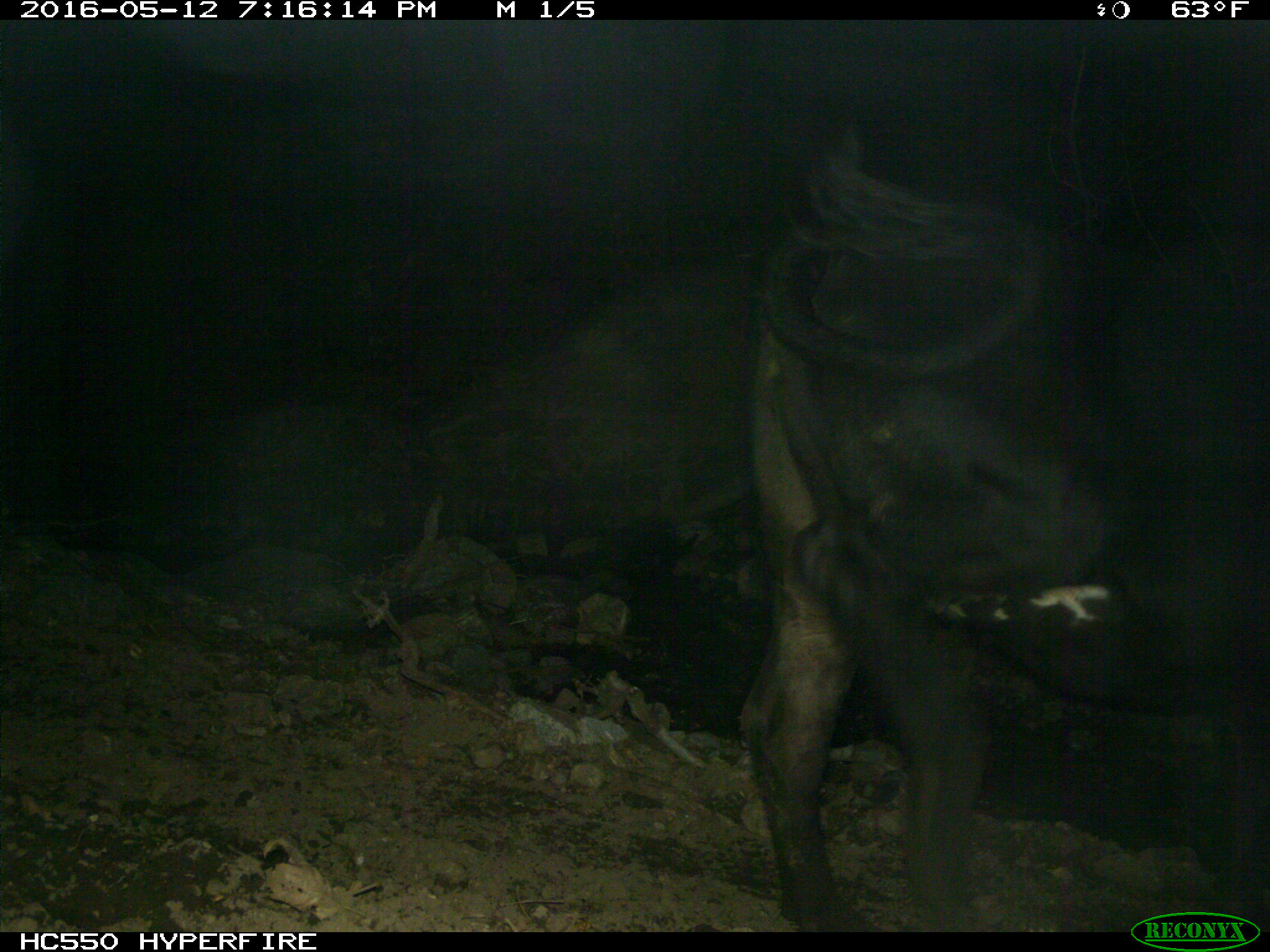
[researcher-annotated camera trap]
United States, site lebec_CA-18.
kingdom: Animalia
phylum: Chordata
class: Mammalia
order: Artiodactyla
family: Bovidae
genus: Bos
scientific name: Bos taurus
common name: domestic cow